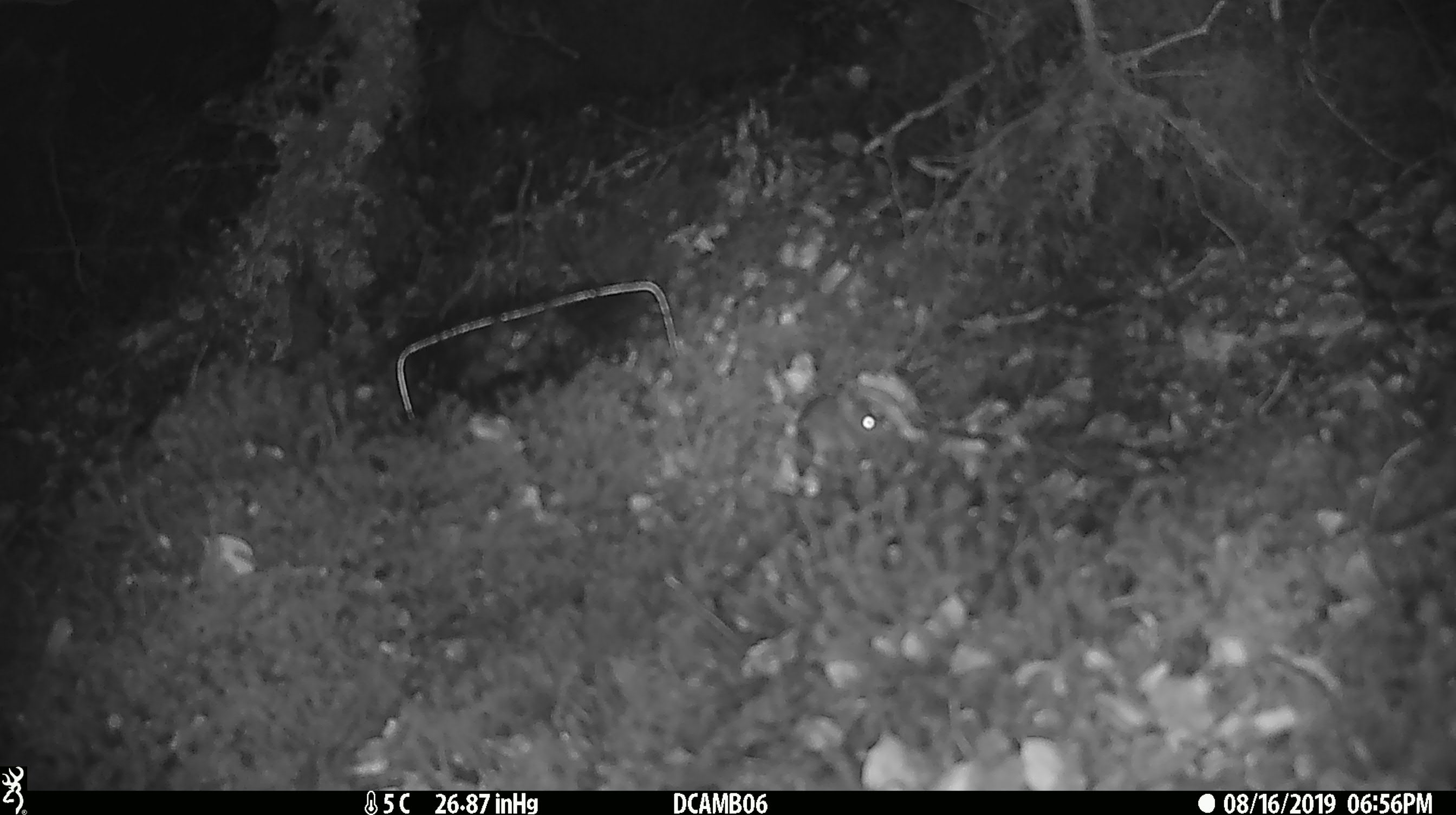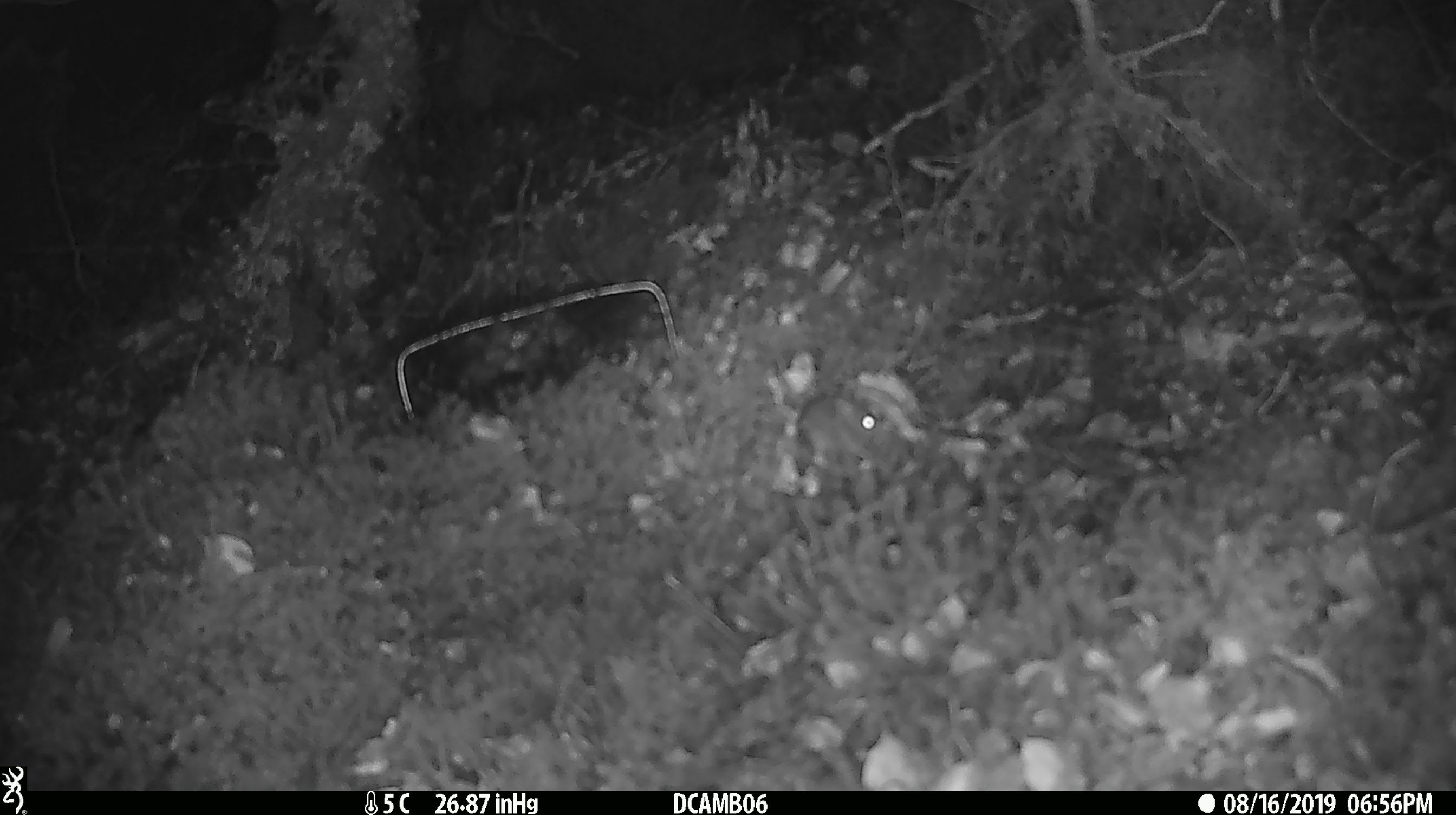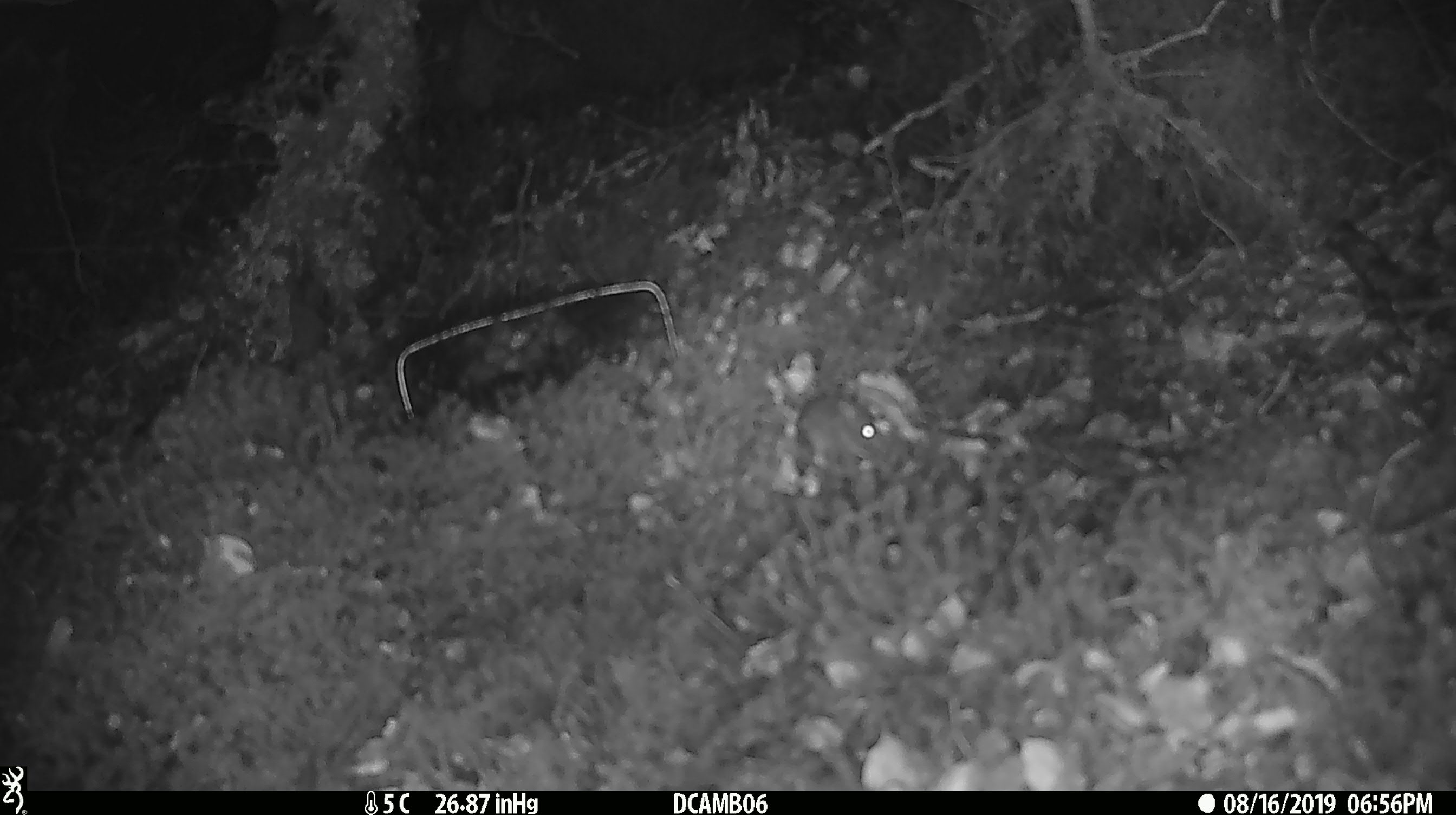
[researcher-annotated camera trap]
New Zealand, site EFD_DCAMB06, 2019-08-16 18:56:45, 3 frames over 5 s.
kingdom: Animalia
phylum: Chordata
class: Mammalia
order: Rodentia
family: Muridae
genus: Mus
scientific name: Mus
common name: mouse